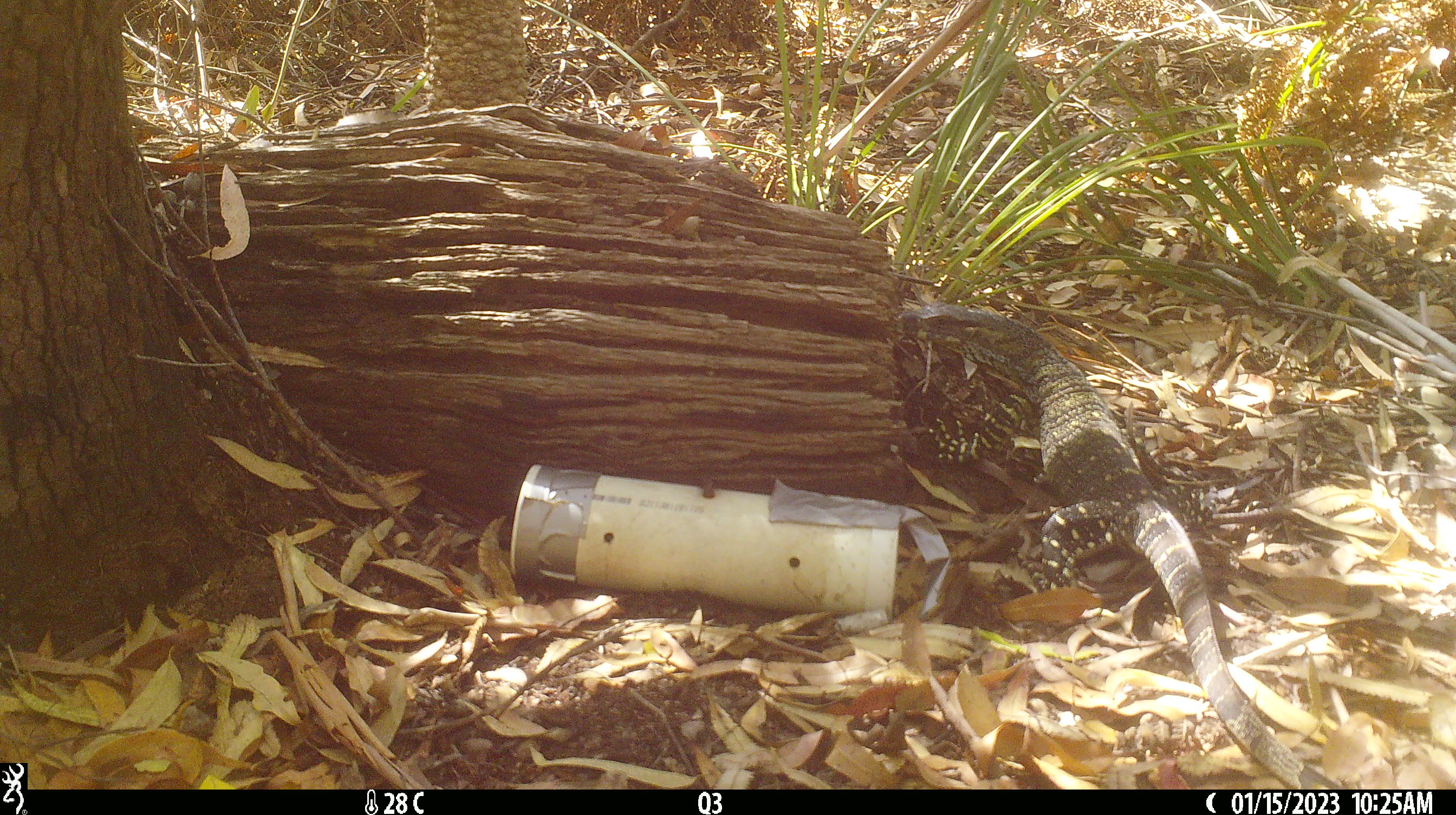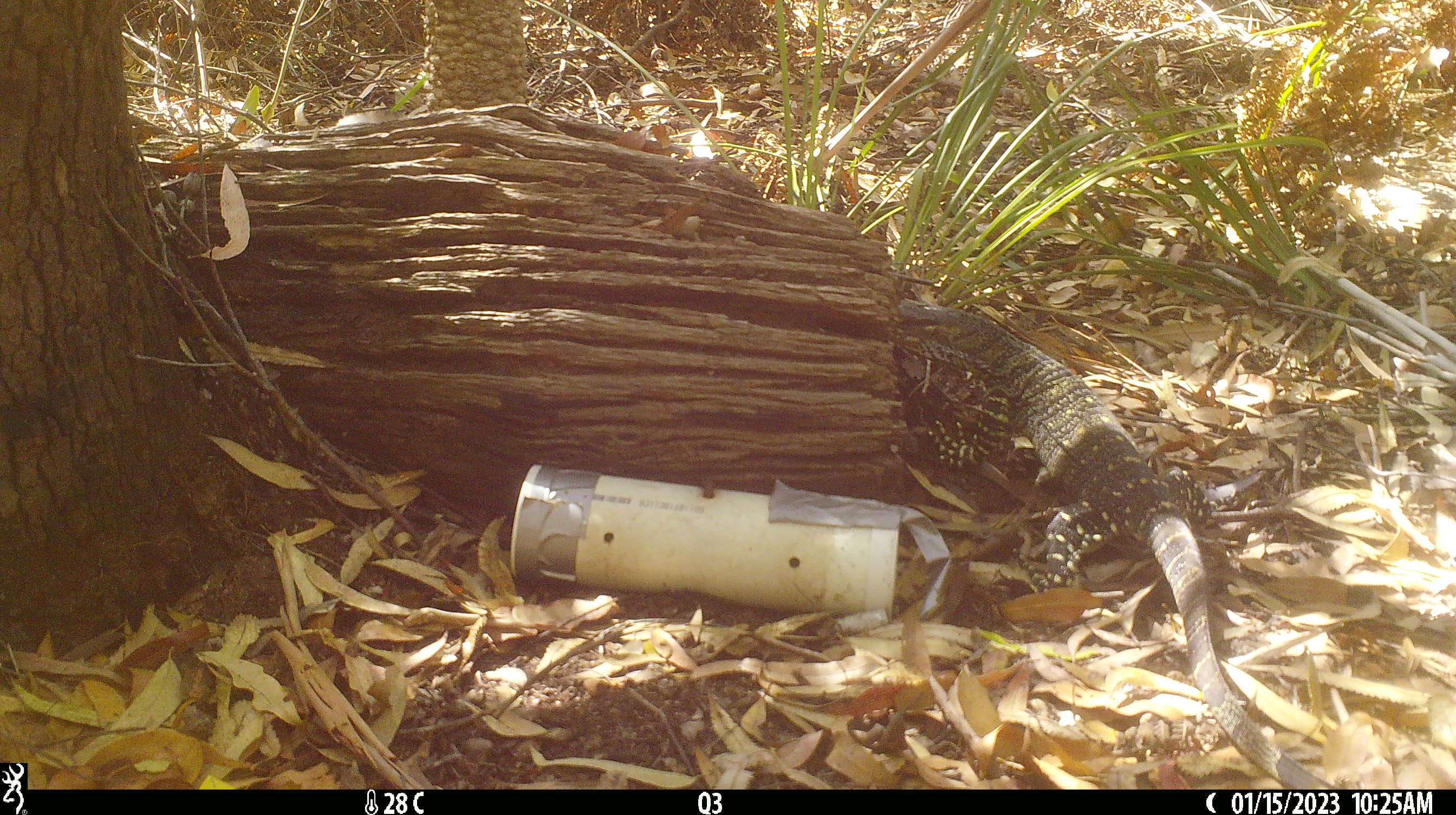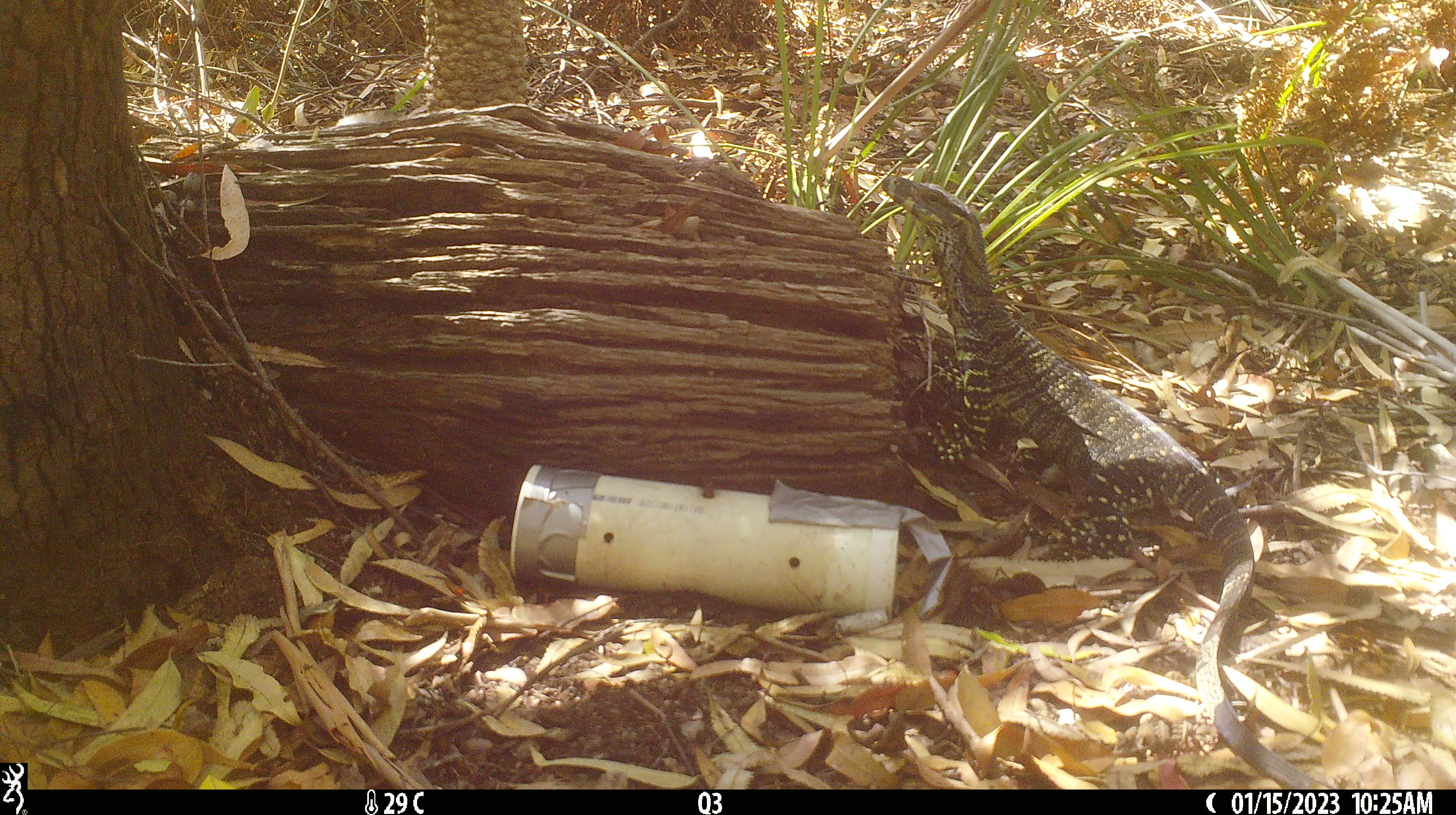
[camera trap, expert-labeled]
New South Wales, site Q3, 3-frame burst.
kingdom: Animalia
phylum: Chordata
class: Reptilia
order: Squamata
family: Varanidae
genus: Varanus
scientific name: Varanus varius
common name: lace monitor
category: goanna